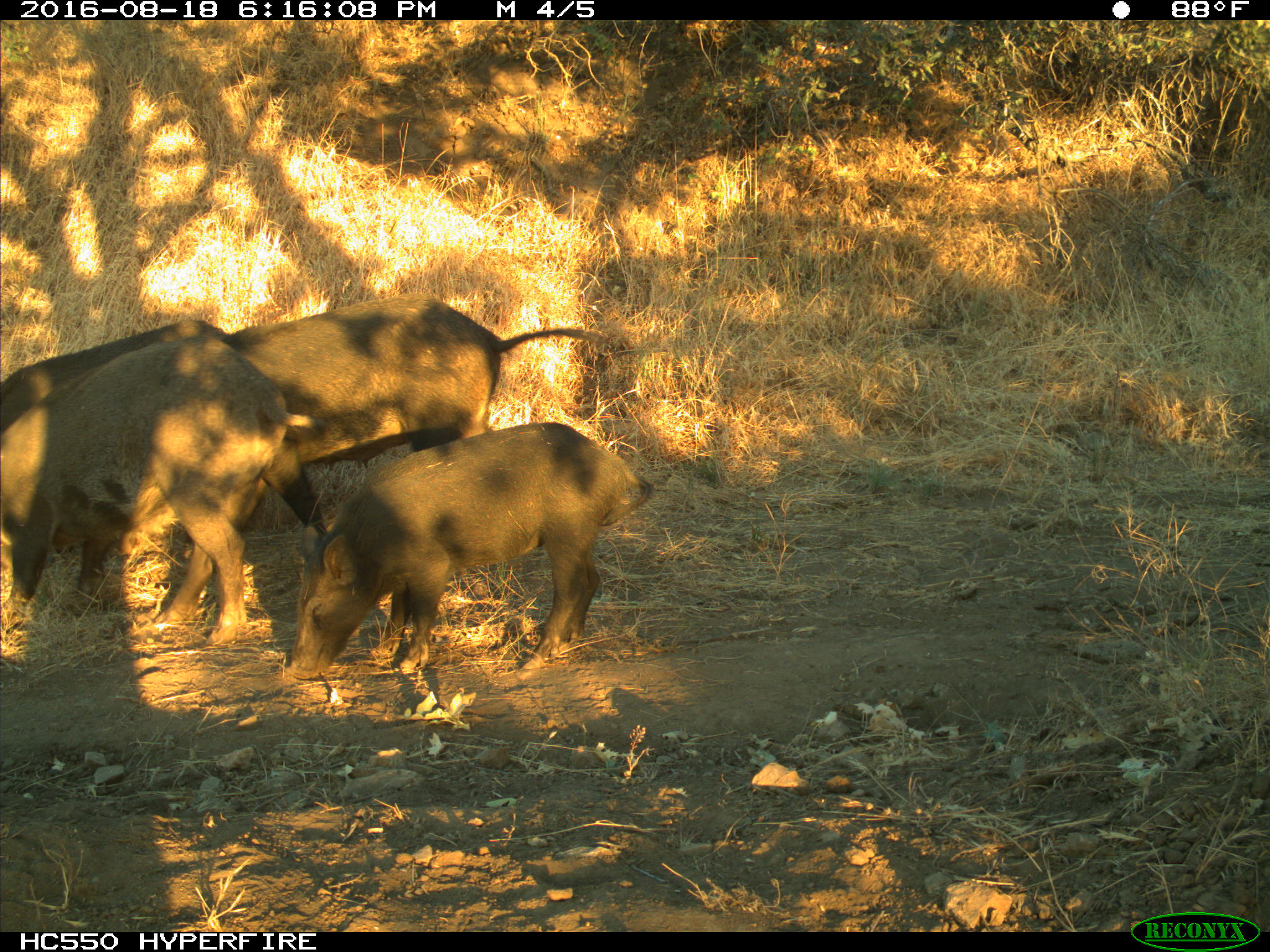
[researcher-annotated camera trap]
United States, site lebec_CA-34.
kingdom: Animalia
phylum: Chordata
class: Mammalia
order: Artiodactyla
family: Suidae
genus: Sus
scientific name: Sus scrofa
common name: wild boar